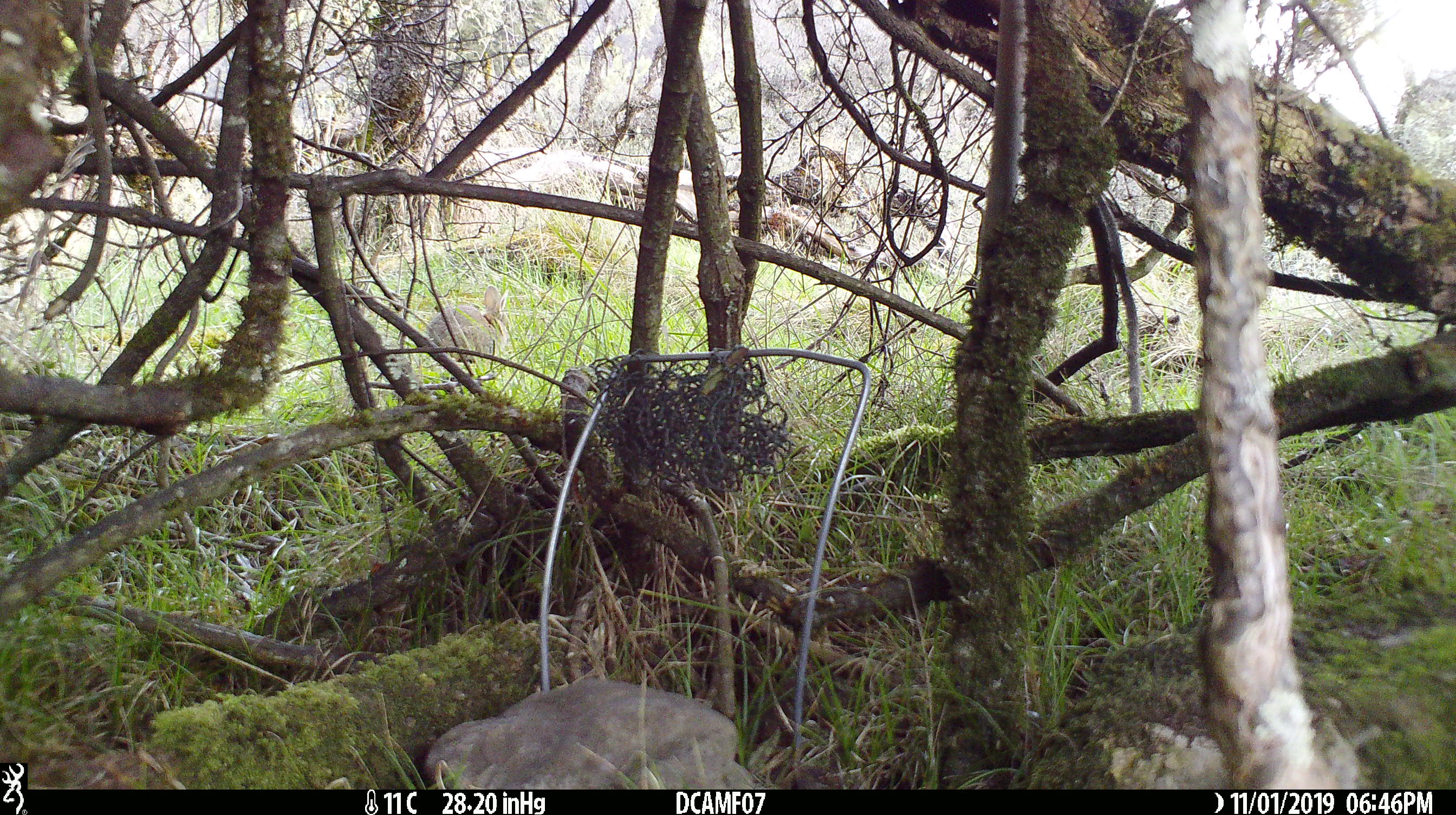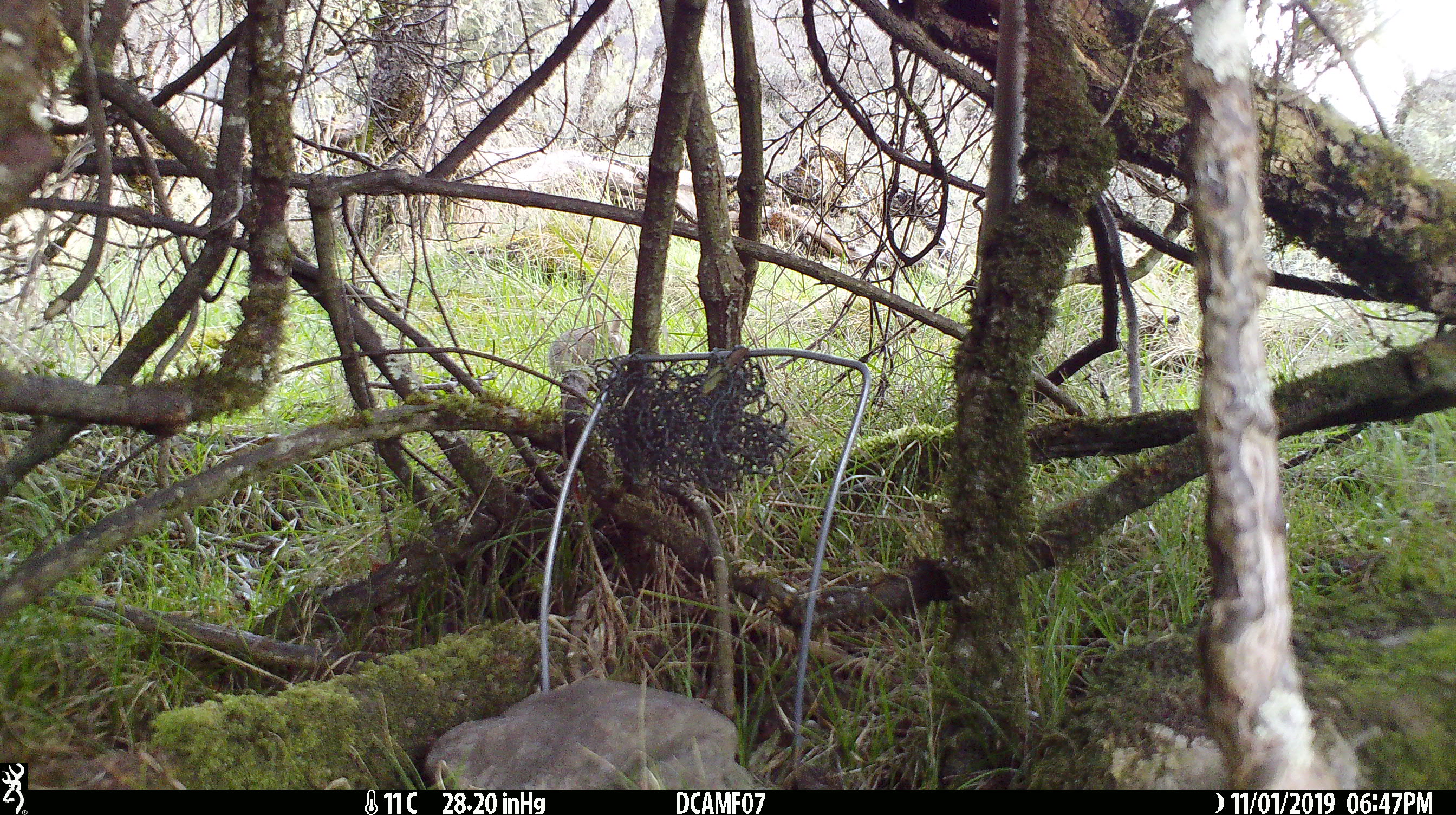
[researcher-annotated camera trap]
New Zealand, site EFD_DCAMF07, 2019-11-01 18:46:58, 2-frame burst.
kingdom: Animalia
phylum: Chordata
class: Mammalia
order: Lagomorpha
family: Leporidae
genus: Oryctolagus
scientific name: Oryctolagus cuniculus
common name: european rabbit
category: rabbit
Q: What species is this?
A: Rabbit (european rabbit) (Oryctolagus cuniculus).